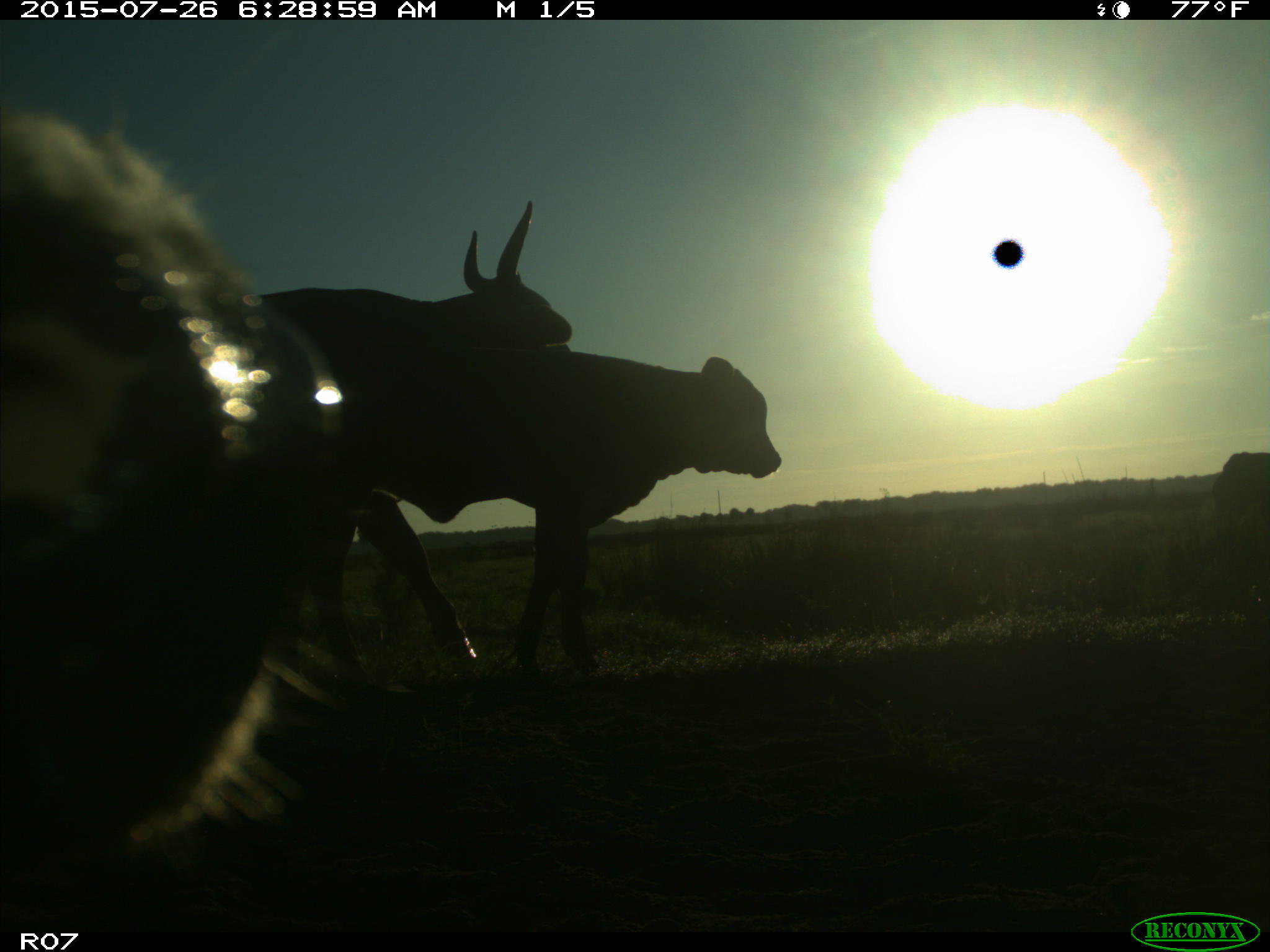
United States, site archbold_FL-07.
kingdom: Animalia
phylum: Chordata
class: Mammalia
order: Artiodactyla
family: Bovidae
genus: Bos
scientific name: Bos taurus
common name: domestic cow